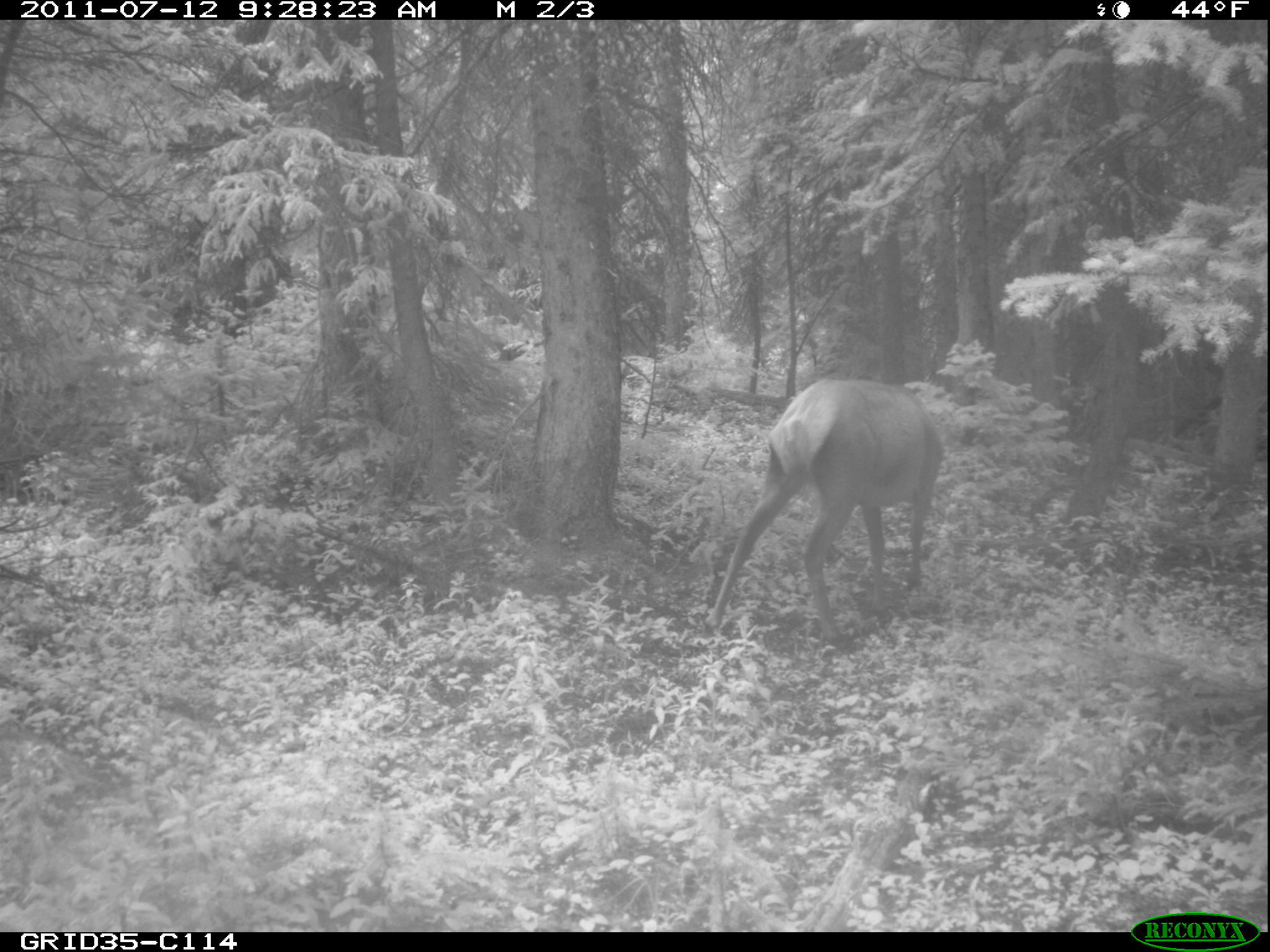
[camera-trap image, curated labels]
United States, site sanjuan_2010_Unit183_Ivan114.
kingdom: Animalia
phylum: Chordata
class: Mammalia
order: Artiodactyla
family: Cervidae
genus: Cervus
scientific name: Cervus elaphus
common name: red deer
Cervus elaphus (red deer).